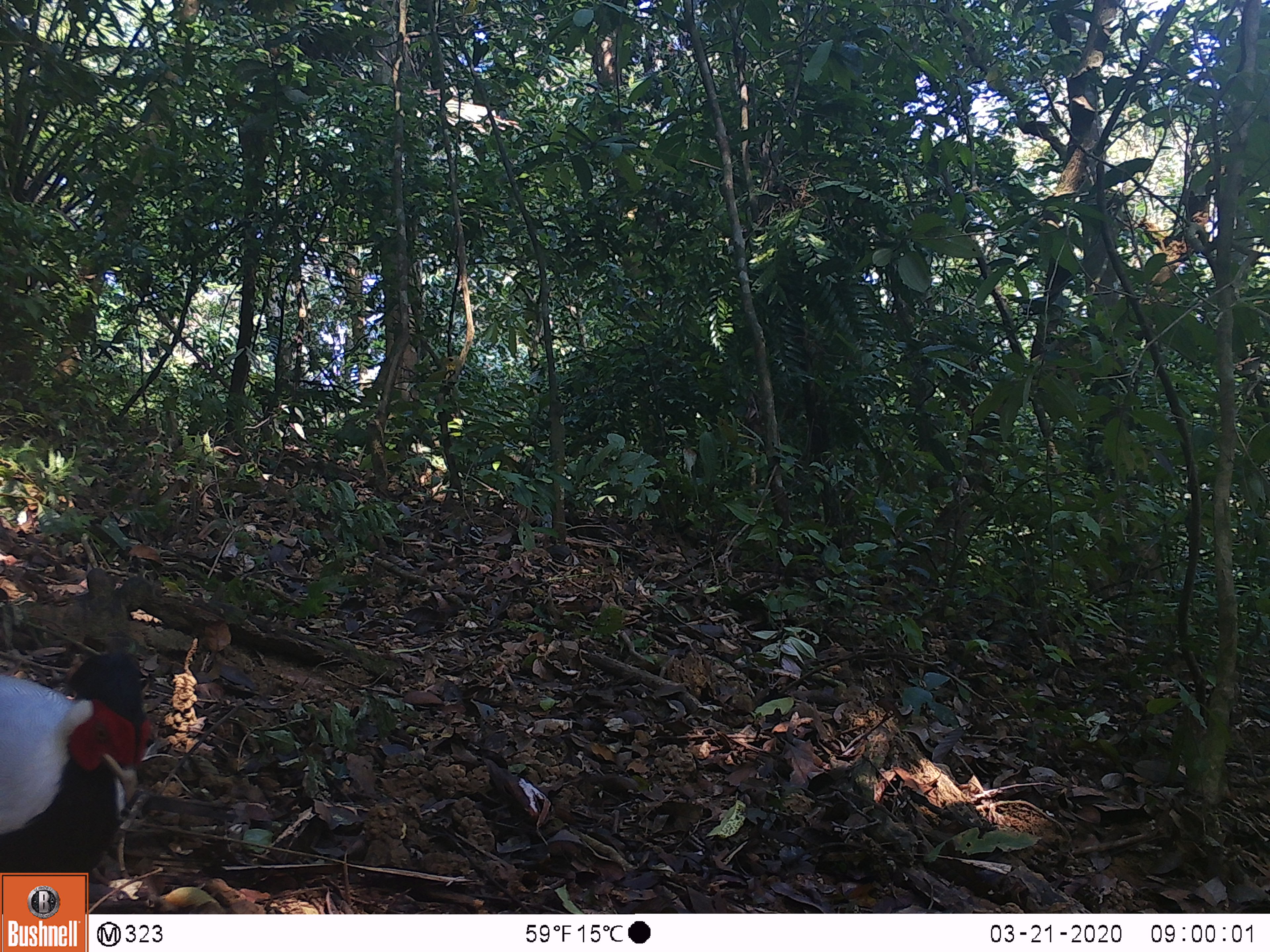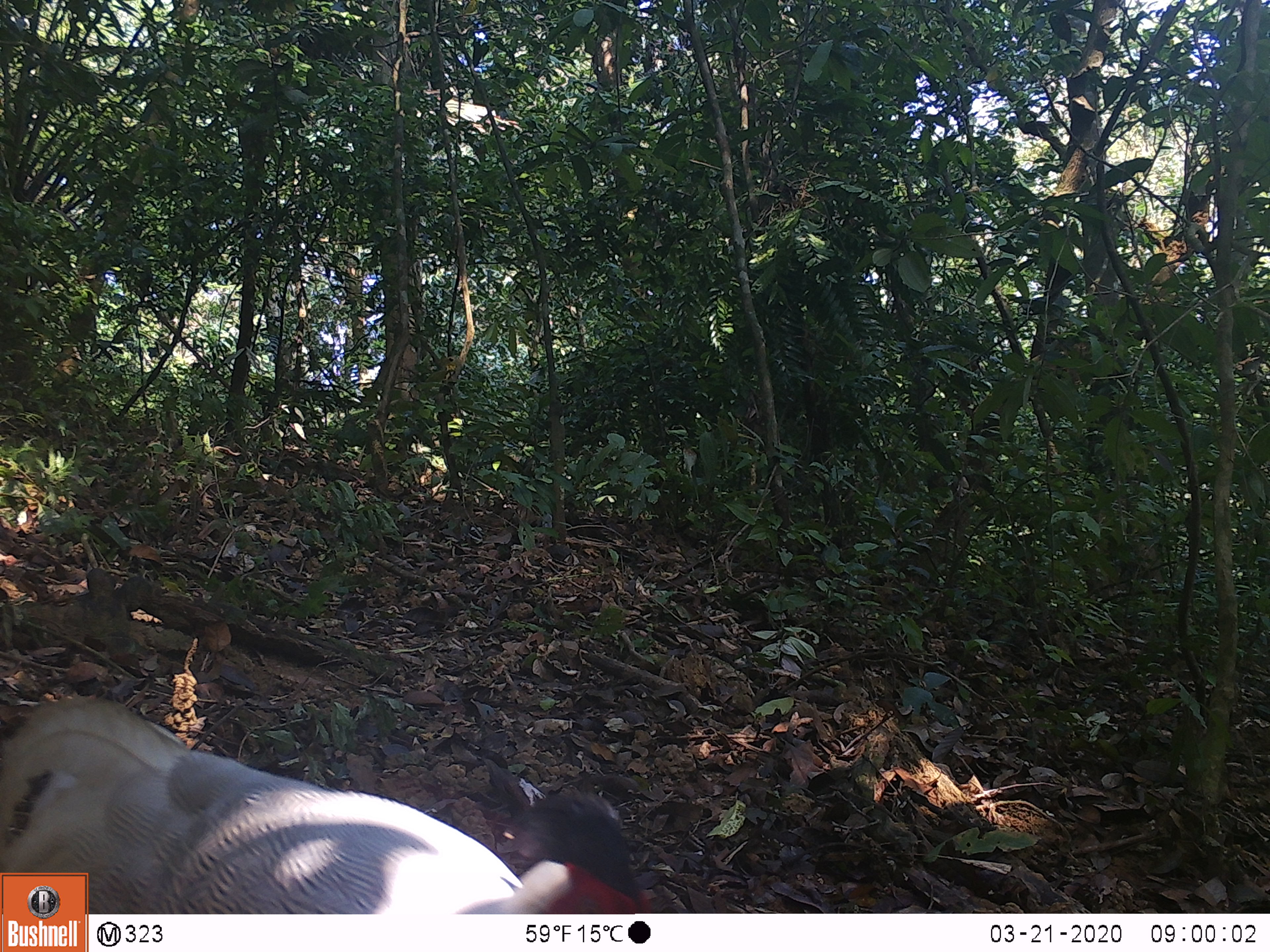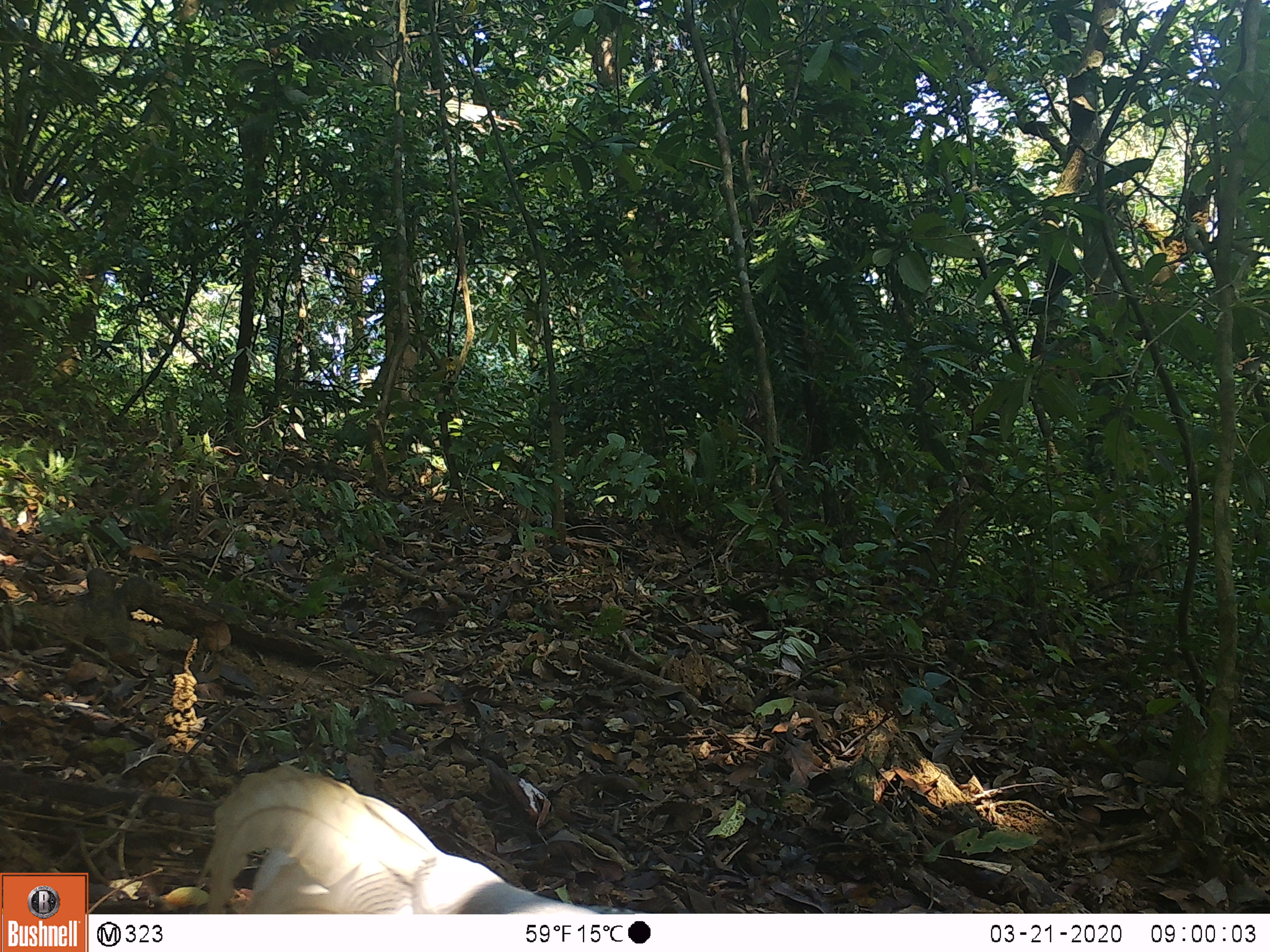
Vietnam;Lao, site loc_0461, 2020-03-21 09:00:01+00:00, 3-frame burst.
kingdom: Animalia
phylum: Chordata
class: Aves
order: Galliformes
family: Phasianidae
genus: Lophura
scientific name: Lophura nycthemera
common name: silver pheasant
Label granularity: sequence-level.